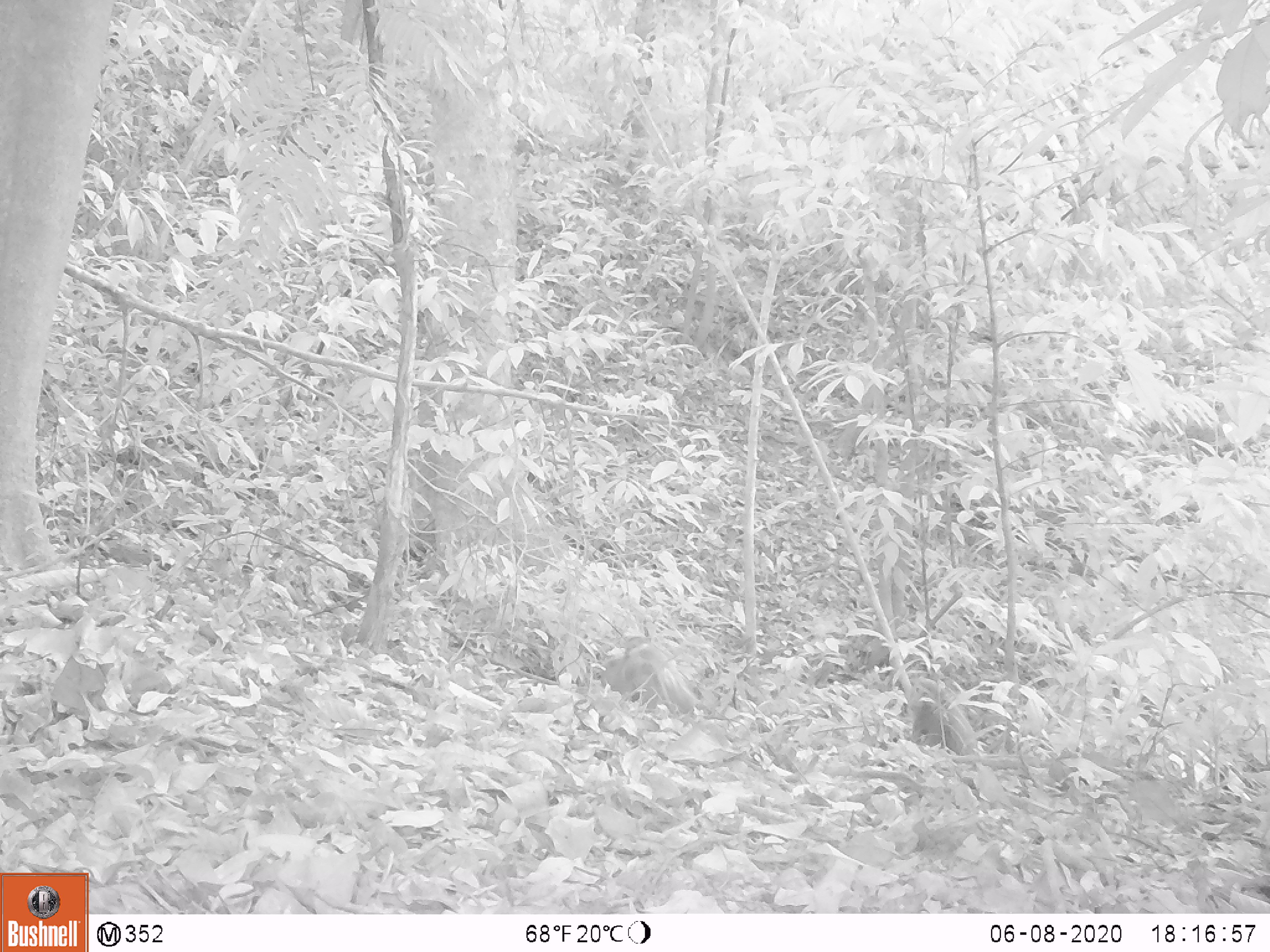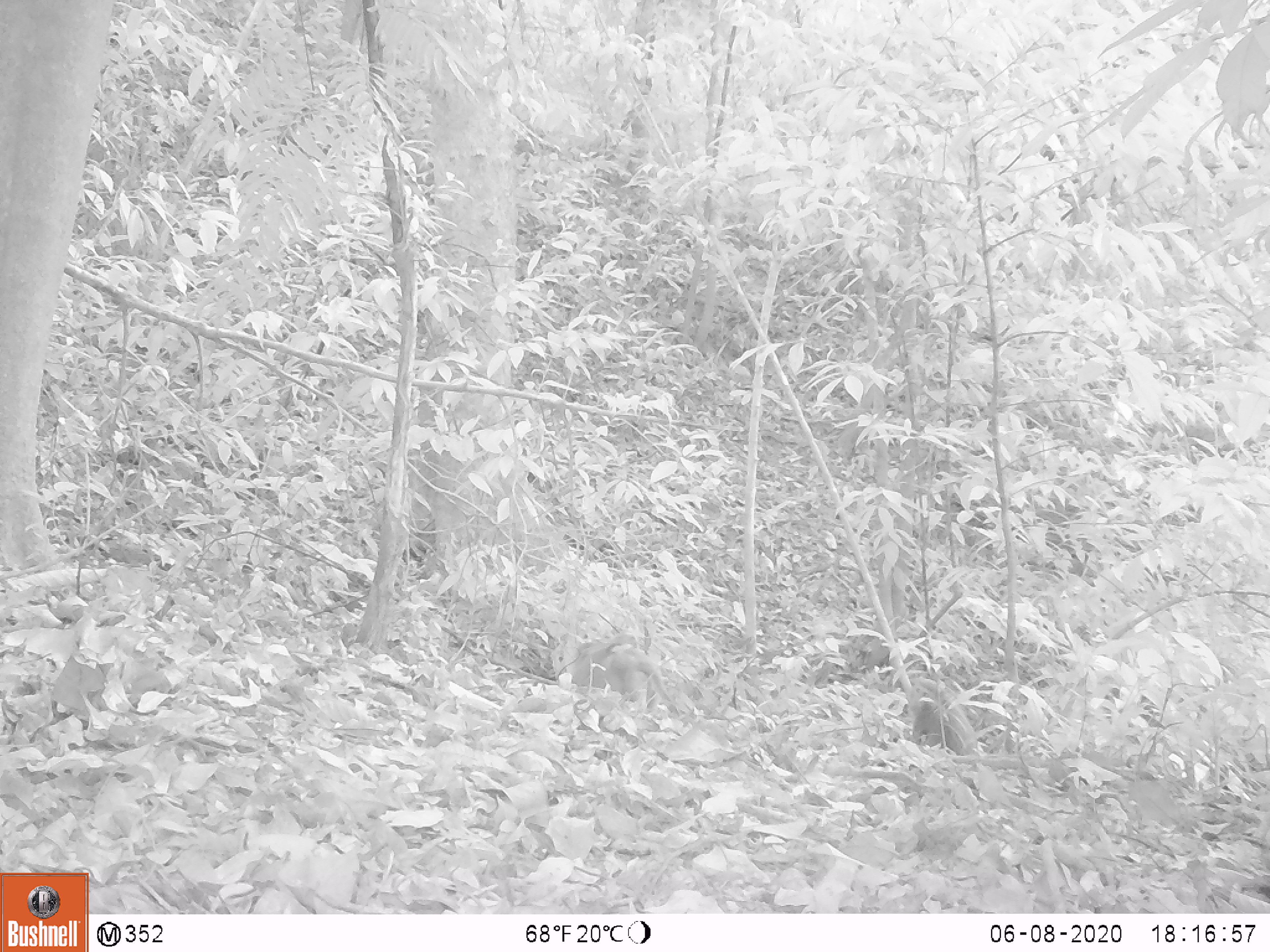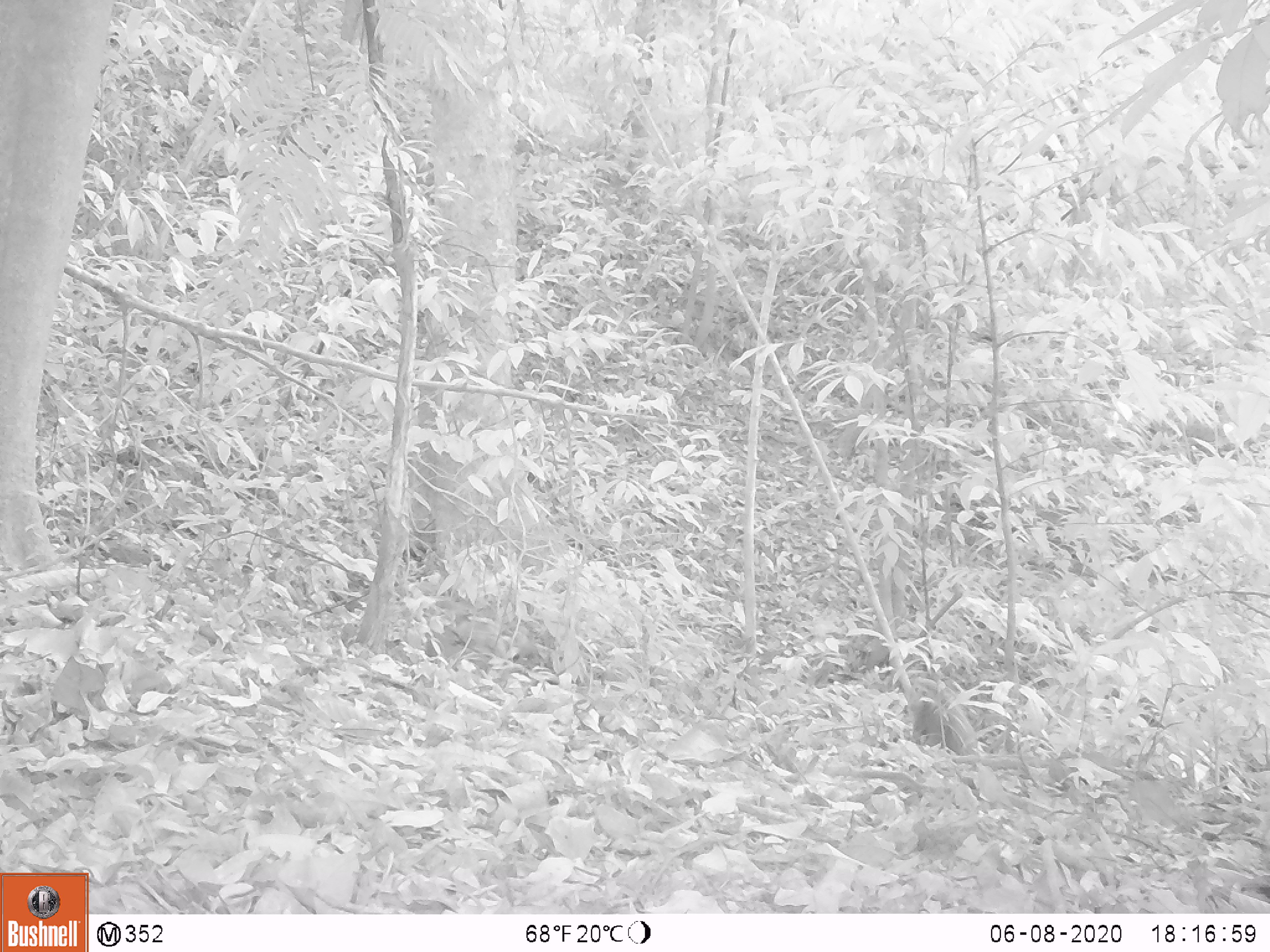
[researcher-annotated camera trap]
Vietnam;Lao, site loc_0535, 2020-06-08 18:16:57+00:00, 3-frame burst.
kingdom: Animalia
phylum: Chordata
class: Mammalia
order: Primates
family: Cercopithecidae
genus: Macaca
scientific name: Macaca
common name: macaques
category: assam or rhesus macaque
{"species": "assam or rhesus macaque (macaques) (Macaca)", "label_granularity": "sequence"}